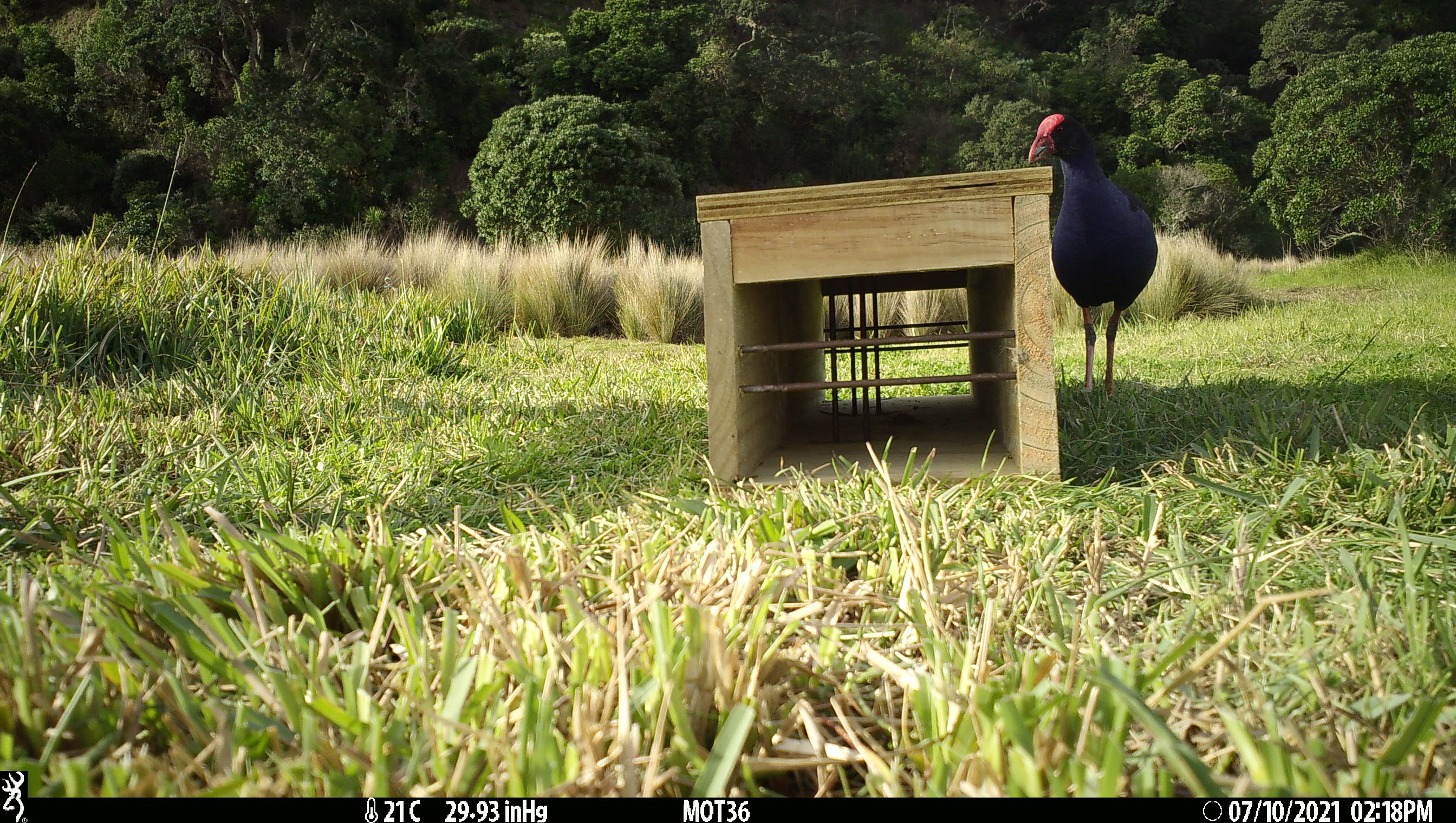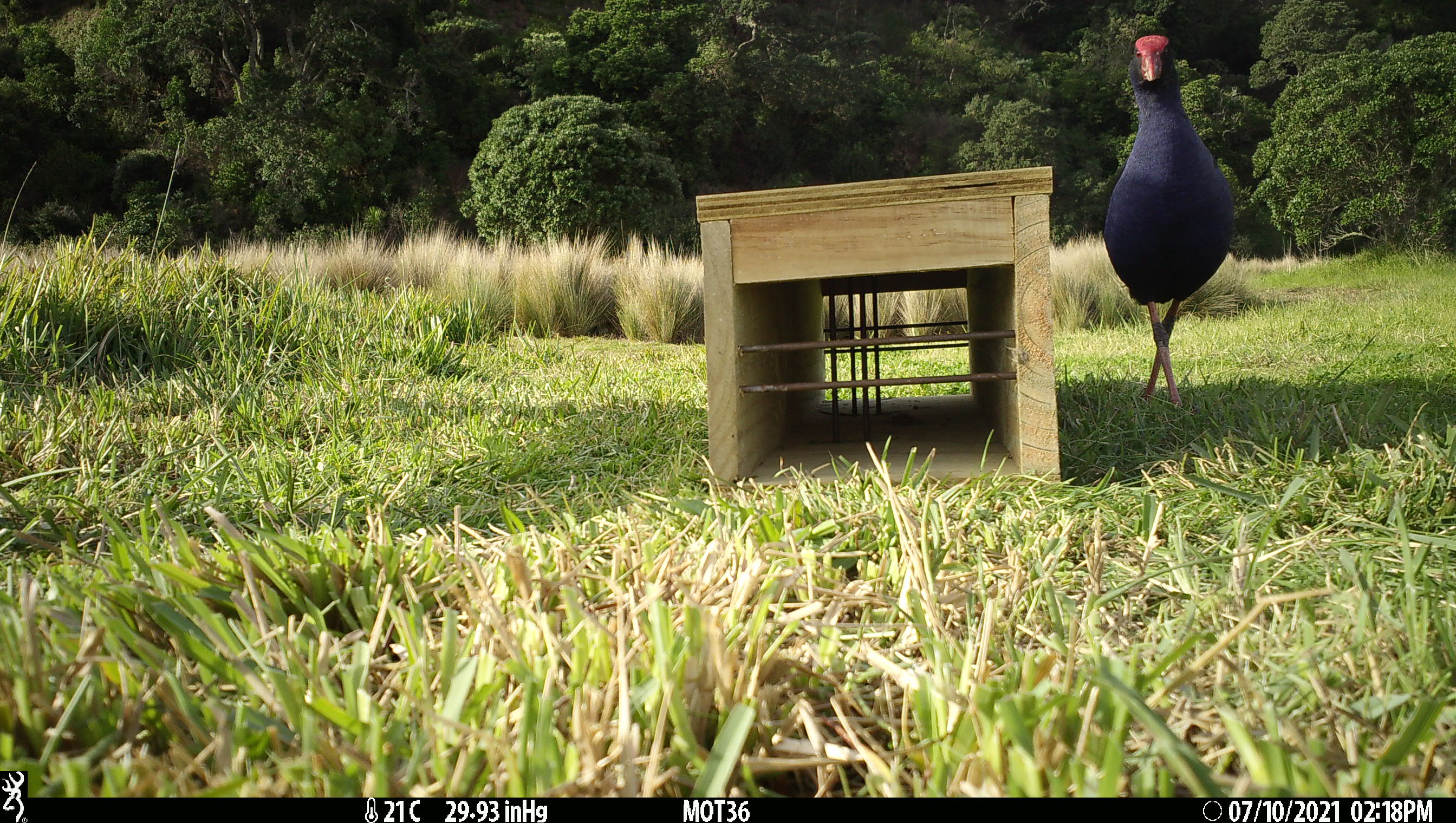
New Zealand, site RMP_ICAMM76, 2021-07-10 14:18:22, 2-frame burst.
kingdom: Animalia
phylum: Chordata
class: Aves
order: Gruiformes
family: Rallidae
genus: Porphyrio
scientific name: Porphyrio melanotus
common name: australasian swamphen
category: pukeko